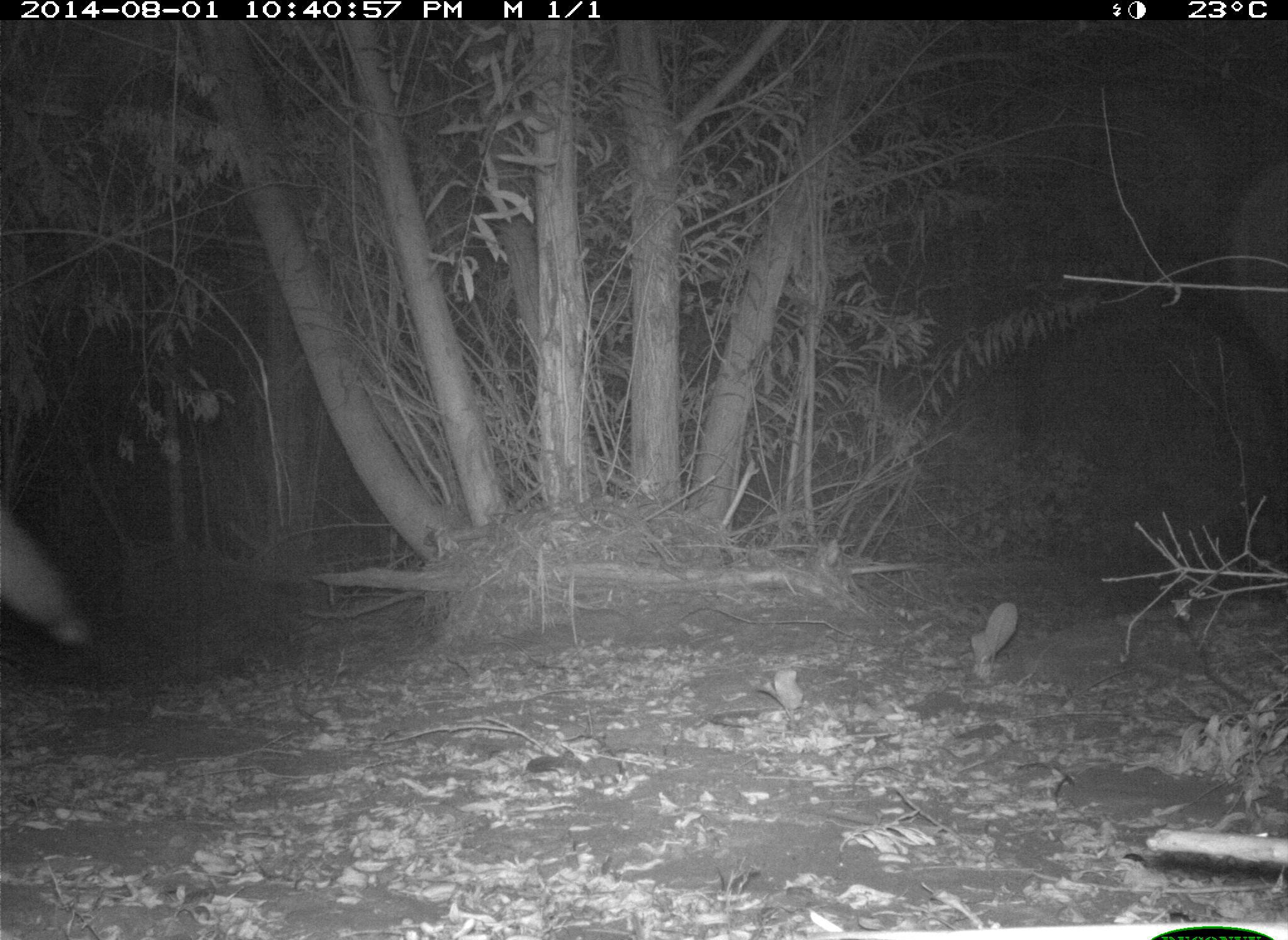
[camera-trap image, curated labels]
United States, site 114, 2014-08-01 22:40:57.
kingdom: Animalia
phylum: Chordata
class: Mammalia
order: Carnivora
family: Canidae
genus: Canis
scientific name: Canis latrans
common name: coyote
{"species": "coyote (Canis latrans)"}